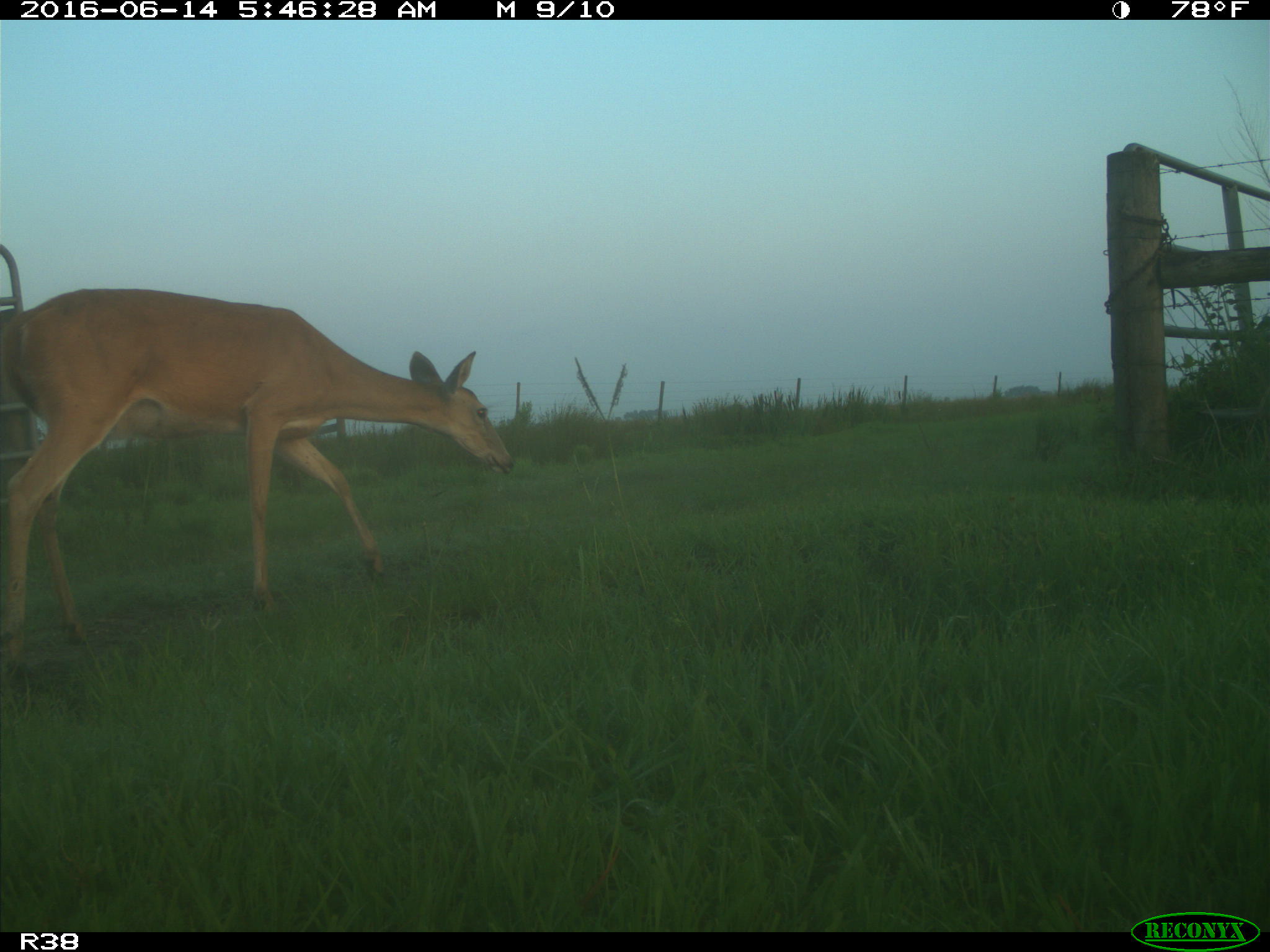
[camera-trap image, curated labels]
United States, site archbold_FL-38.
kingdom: Animalia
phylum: Chordata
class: Mammalia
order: Artiodactyla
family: Cervidae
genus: Odocoileus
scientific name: Odocoileus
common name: deer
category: unidentified deer